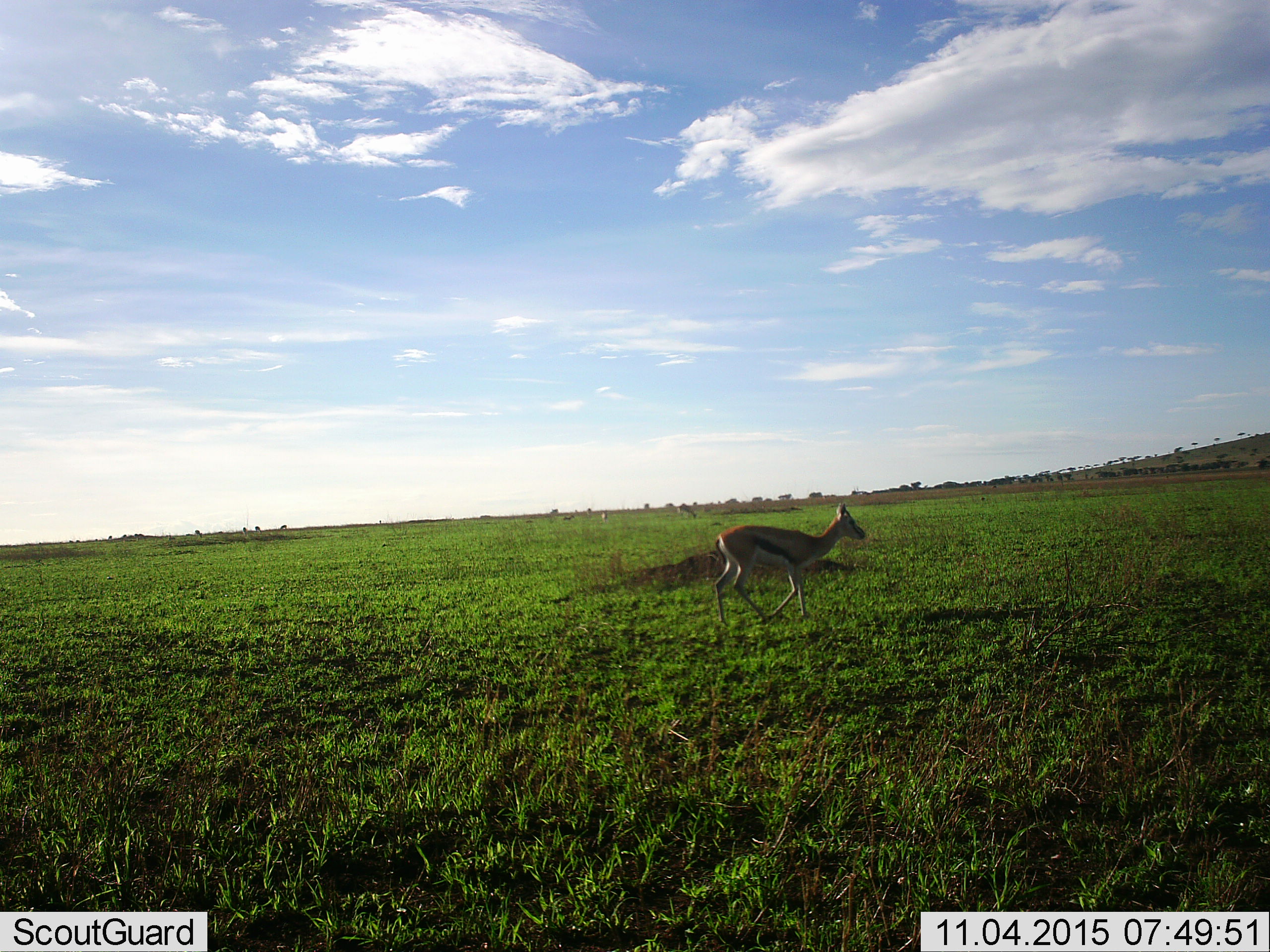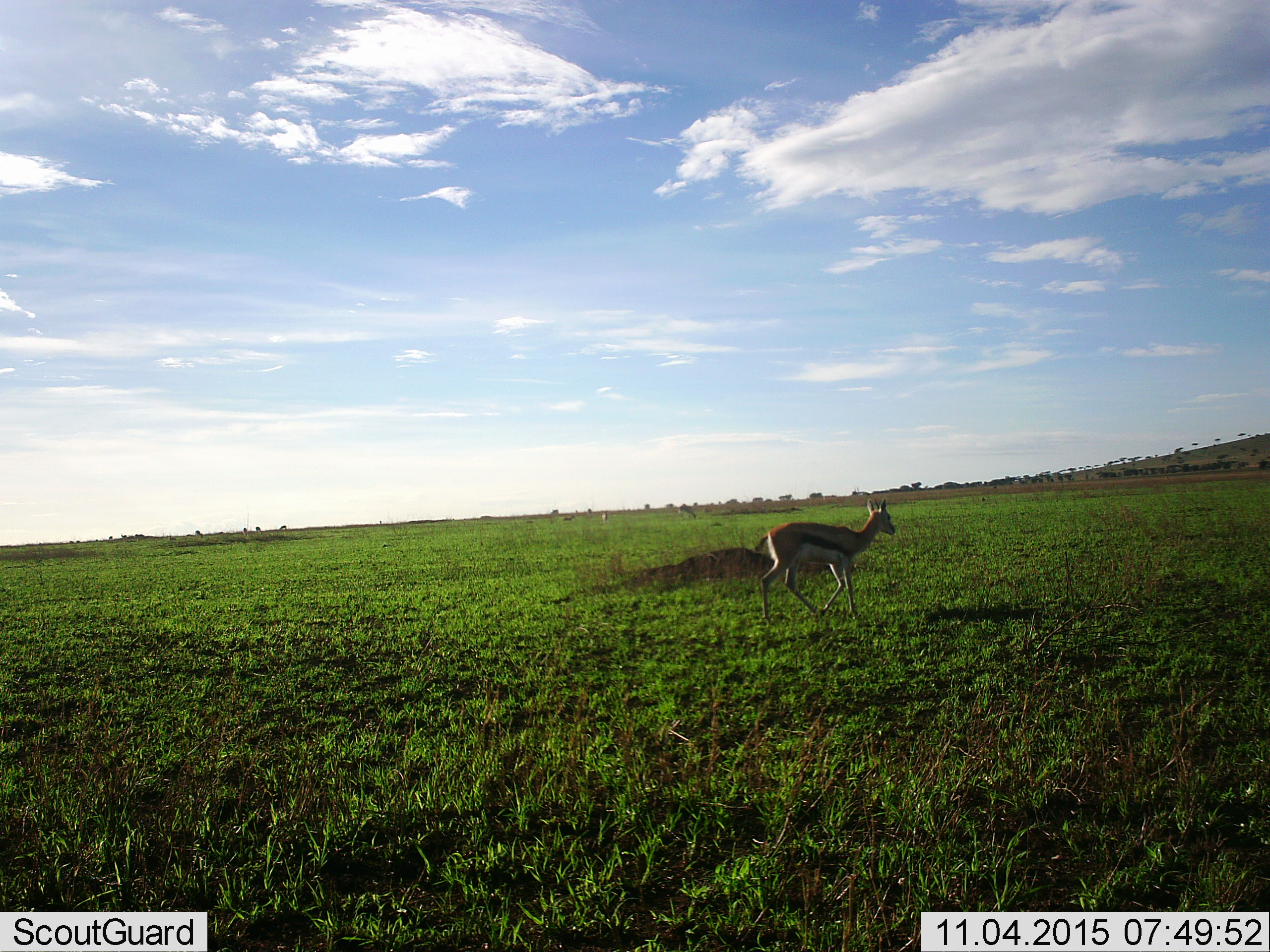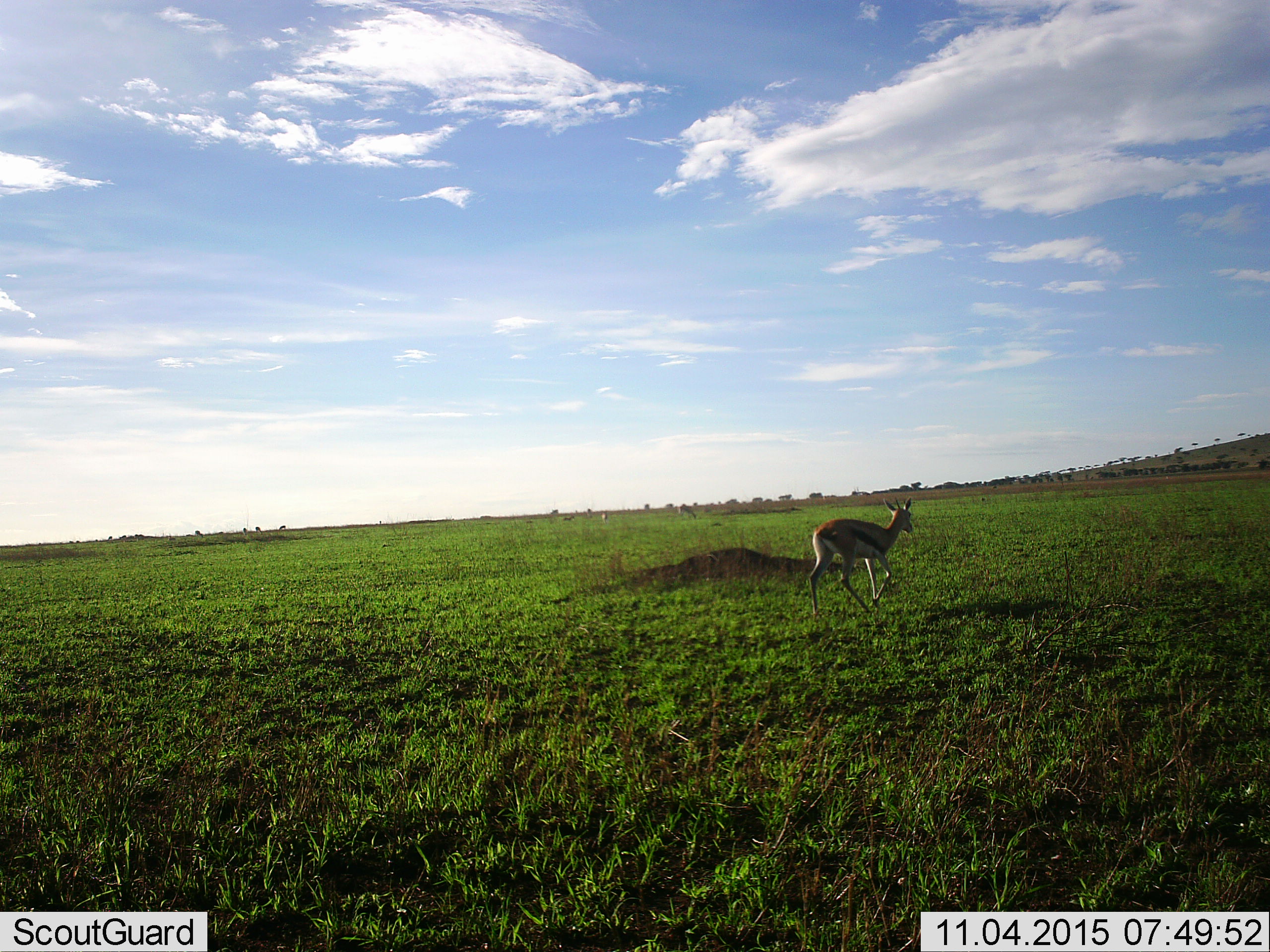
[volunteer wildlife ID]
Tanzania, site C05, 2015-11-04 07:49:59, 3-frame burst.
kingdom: Animalia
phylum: Chordata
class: Mammalia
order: Artiodactyla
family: Bovidae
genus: Eudorcas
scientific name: Eudorcas thomsonii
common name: thomson's gazelle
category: gazellethomsons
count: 1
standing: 35%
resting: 12%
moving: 88%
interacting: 6%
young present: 12%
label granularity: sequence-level